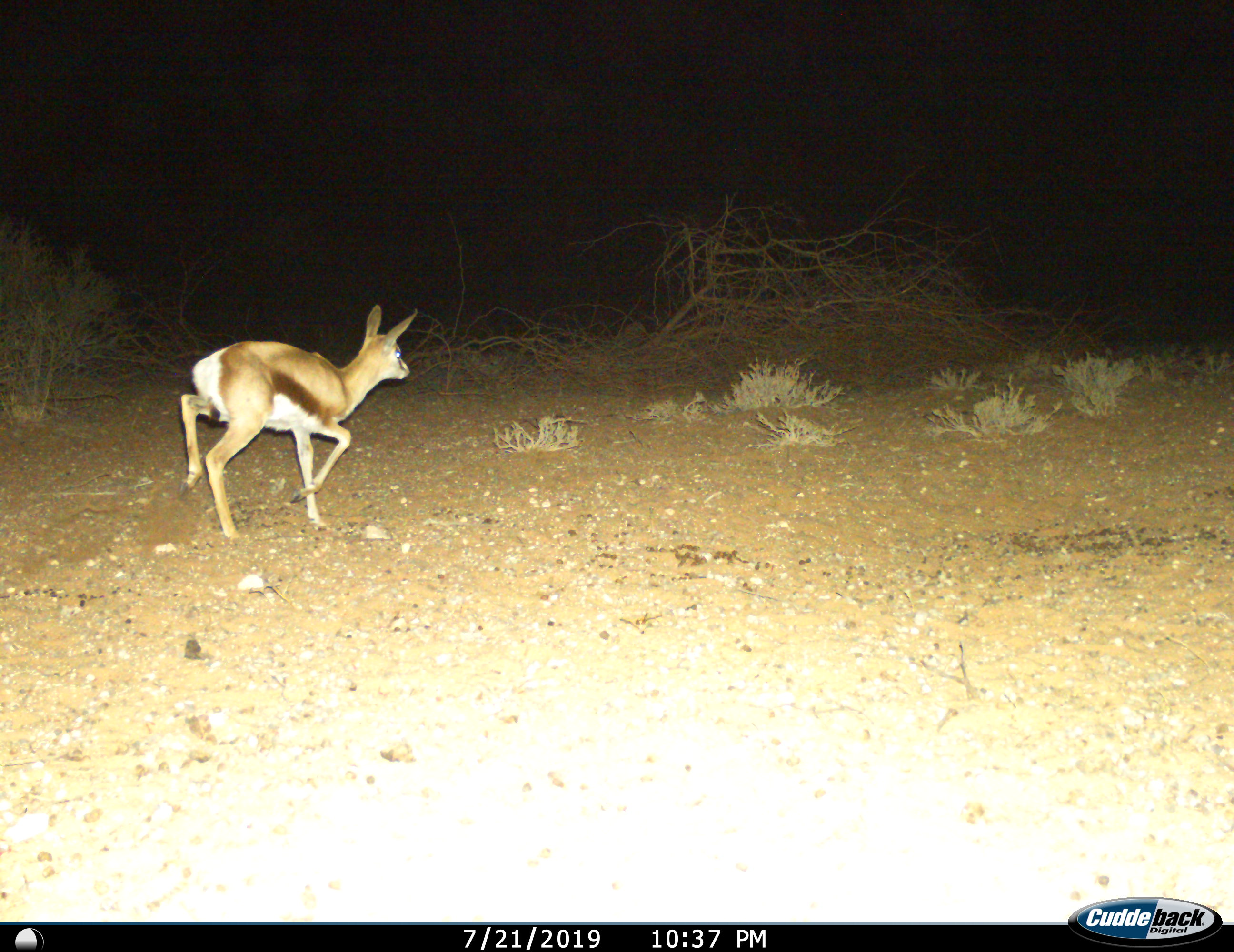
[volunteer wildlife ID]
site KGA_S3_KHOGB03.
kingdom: Animalia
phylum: Chordata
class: Mammalia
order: Artiodactyla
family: Bovidae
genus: Antidorcas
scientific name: Antidorcas marsupialis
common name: springbok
Springbok (Antidorcas marsupialis), count 1. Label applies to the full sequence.